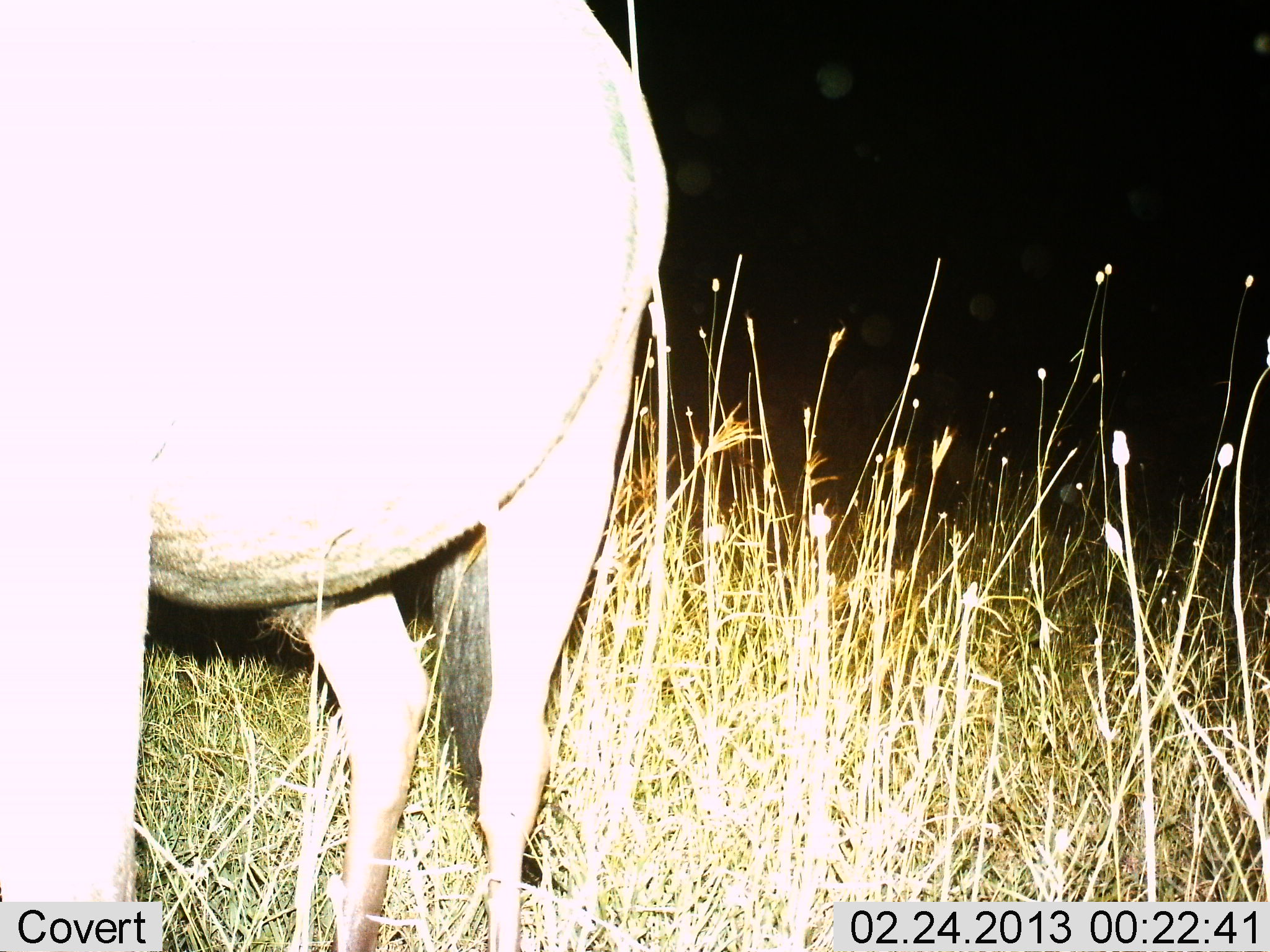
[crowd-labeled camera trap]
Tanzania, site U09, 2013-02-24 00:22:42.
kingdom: Animalia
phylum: Chordata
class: Mammalia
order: Artiodactyla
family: Bovidae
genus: Connochaetes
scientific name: Connochaetes taurinus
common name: blue wildebeest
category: wildebeest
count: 1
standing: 94%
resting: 0%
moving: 6%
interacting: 0%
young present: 0%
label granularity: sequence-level